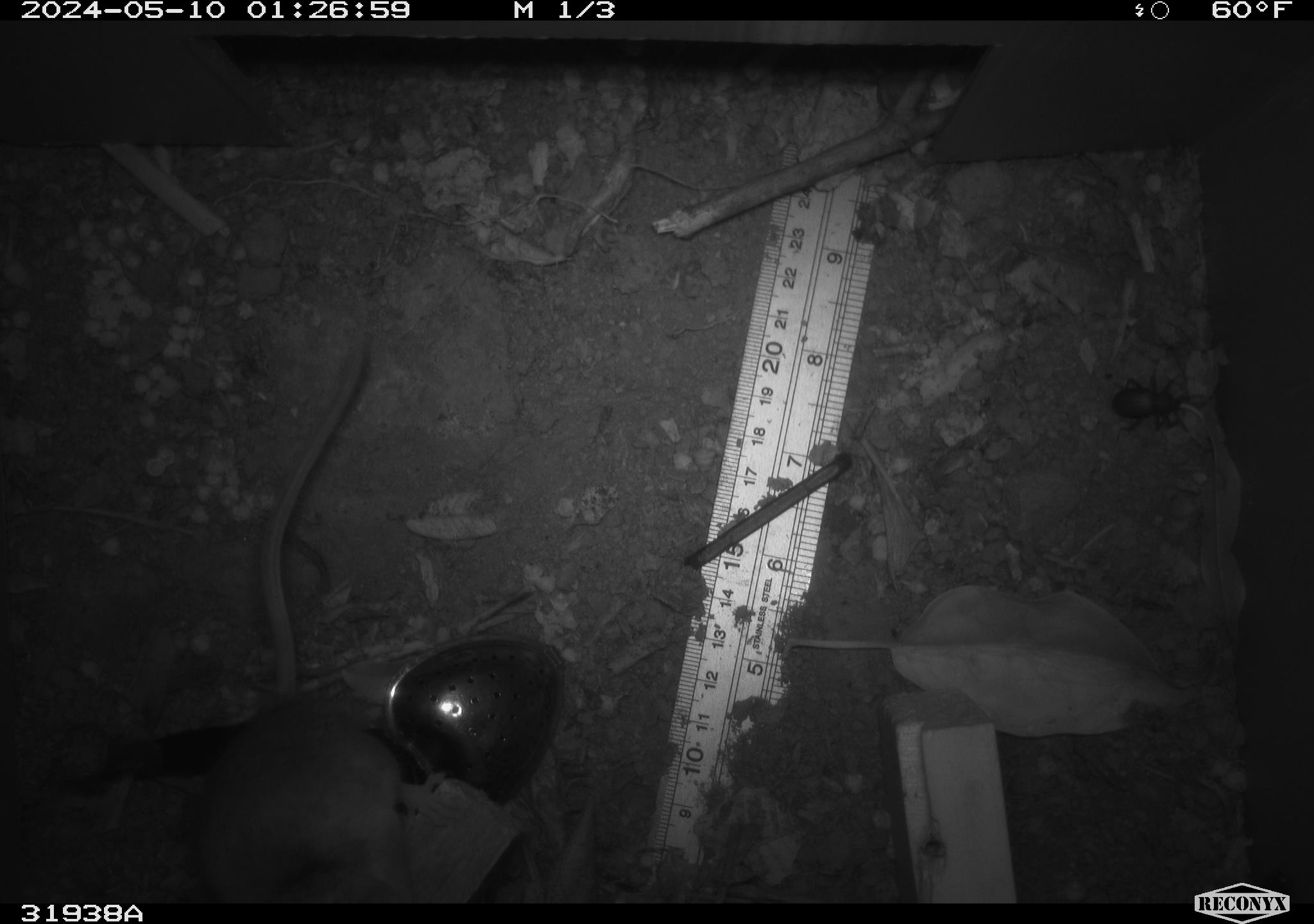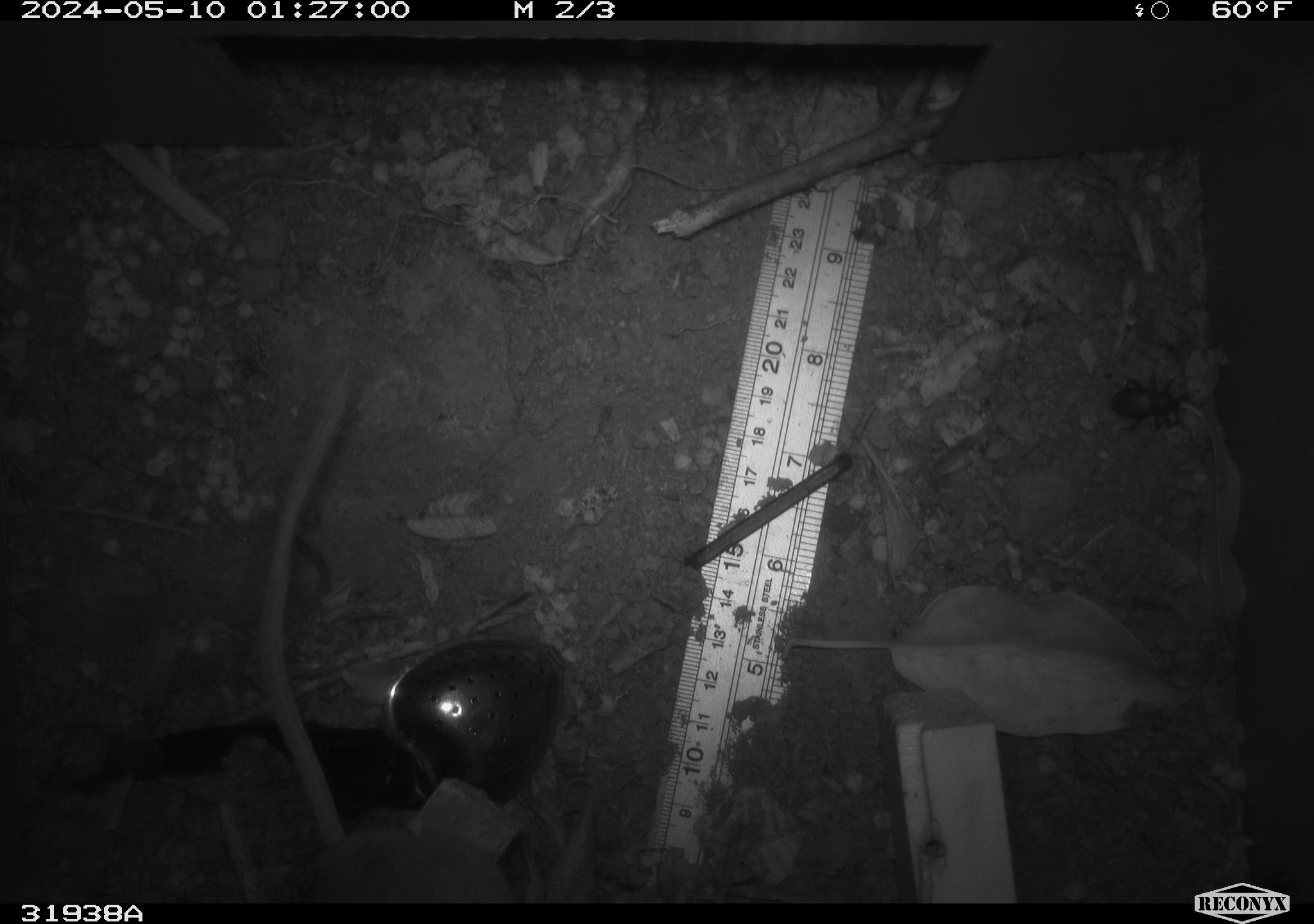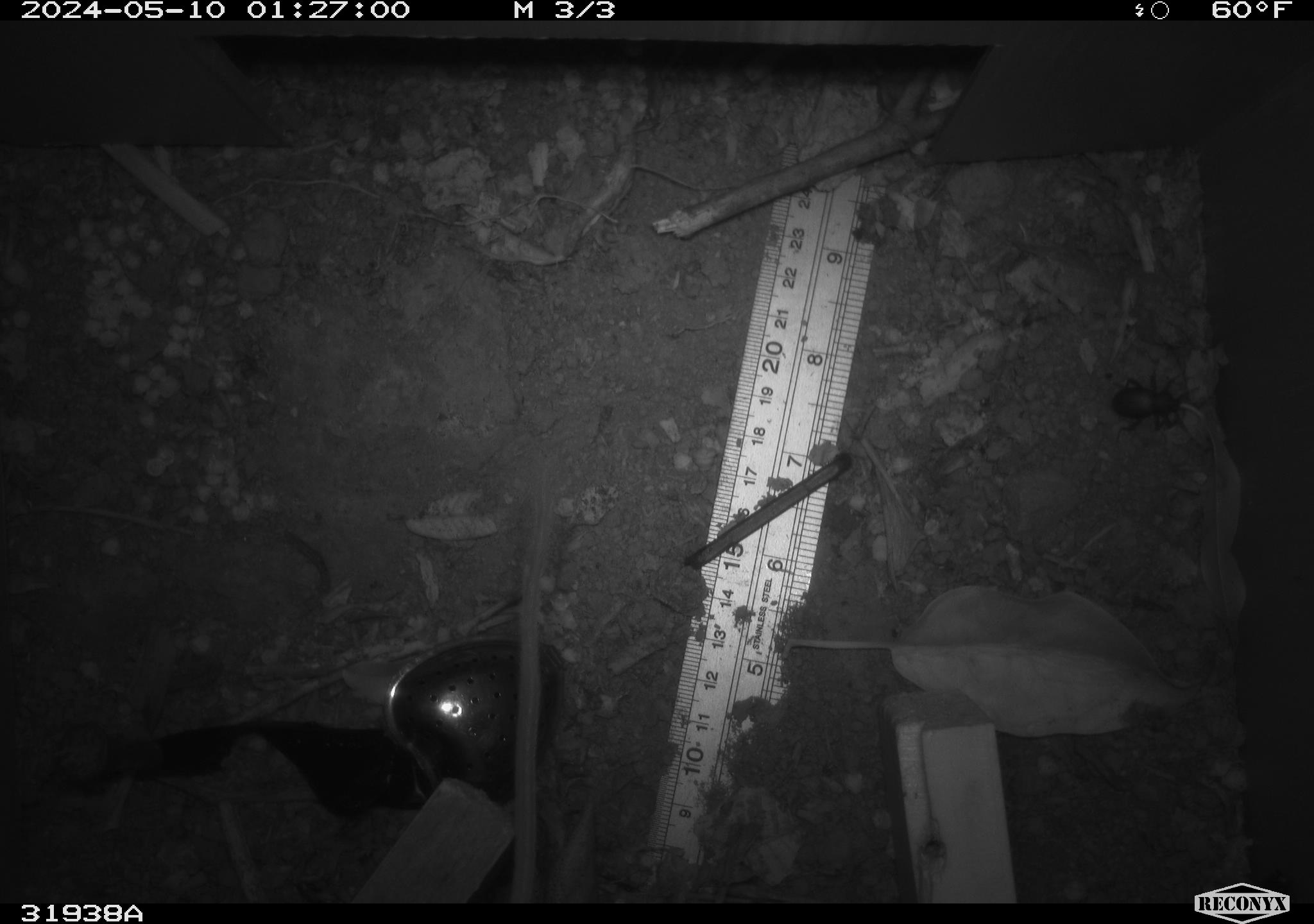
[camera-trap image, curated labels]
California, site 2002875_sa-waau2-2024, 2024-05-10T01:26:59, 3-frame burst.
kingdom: Animalia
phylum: Chordata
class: Mammalia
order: Rodentia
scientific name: Rodentia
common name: rodent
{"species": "rodent (Rodentia)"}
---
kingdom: Animalia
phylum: Arthropoda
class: Insecta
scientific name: Insecta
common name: insect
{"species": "insect (Insecta)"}